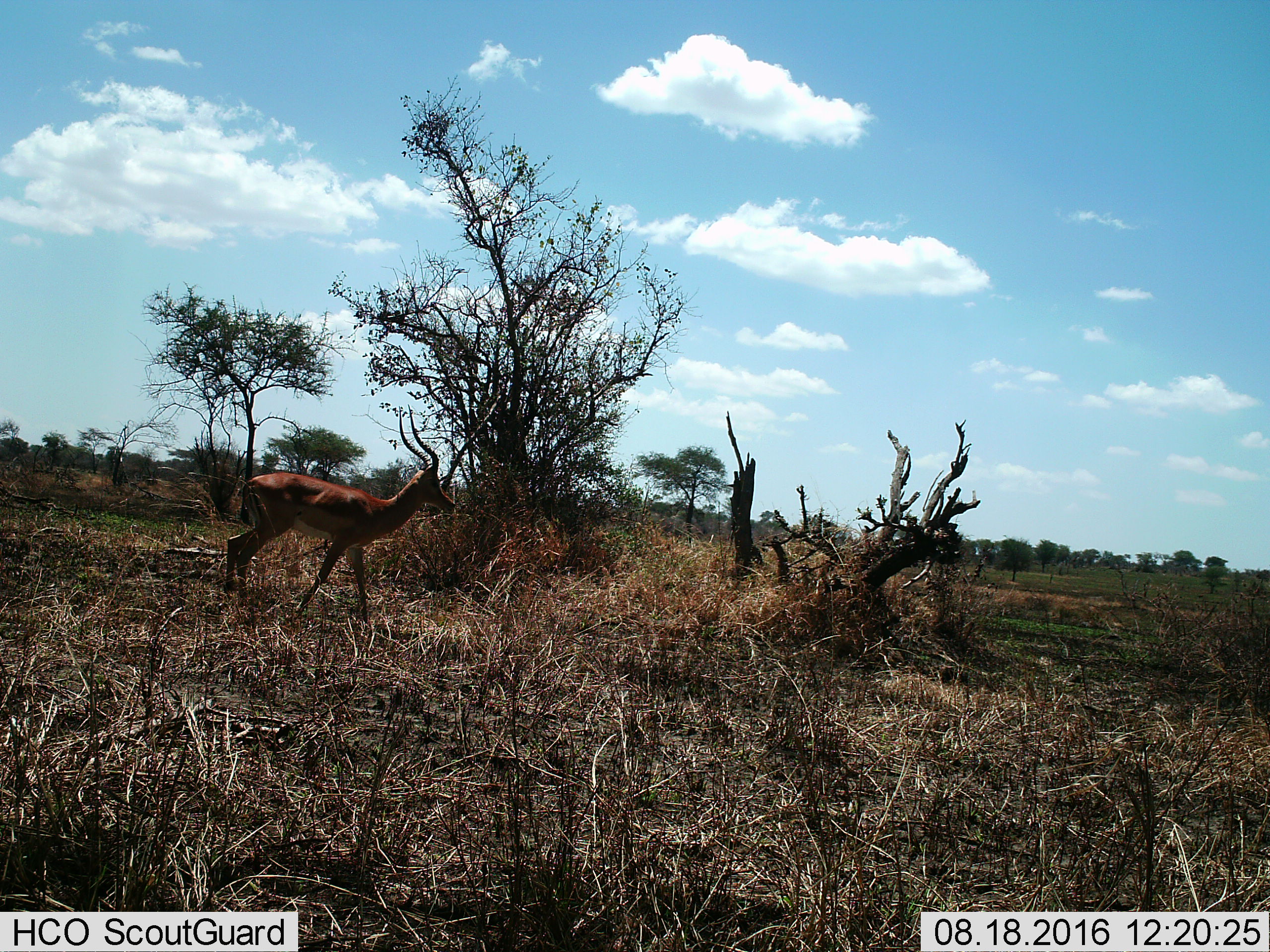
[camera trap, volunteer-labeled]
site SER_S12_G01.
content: unidentified animal